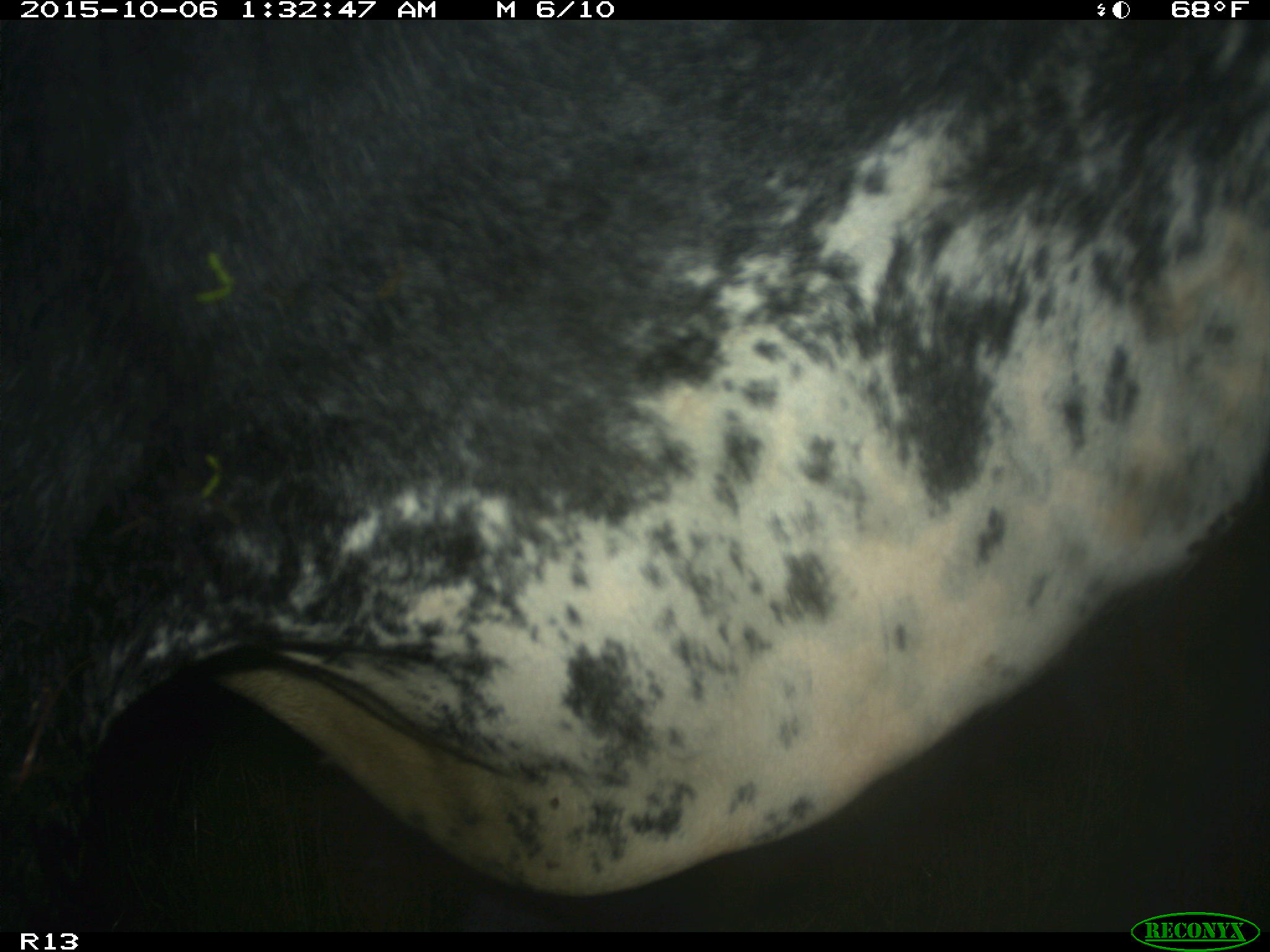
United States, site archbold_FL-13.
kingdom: Animalia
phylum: Chordata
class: Mammalia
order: Artiodactyla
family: Bovidae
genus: Bos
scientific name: Bos taurus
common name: domestic cow